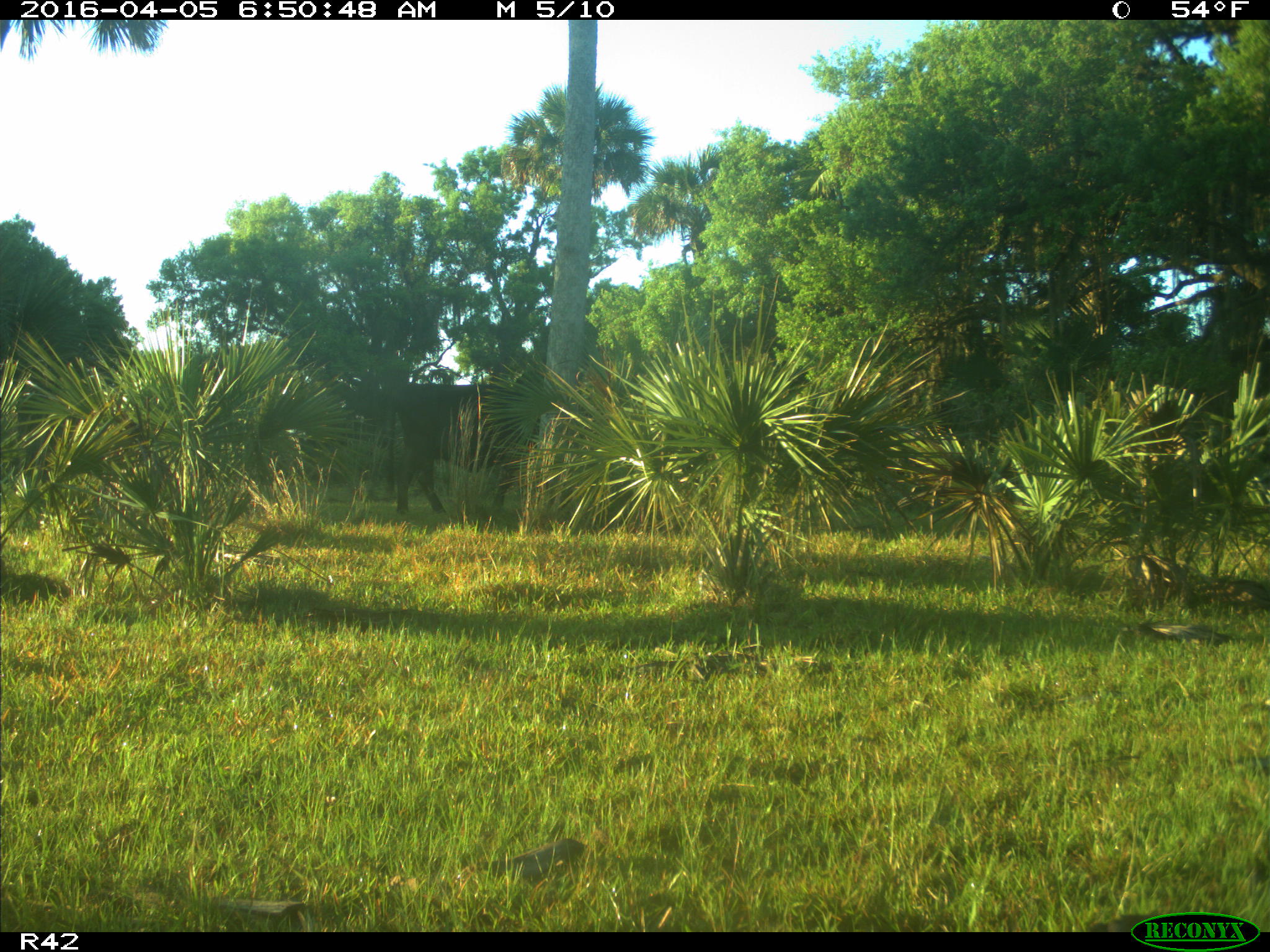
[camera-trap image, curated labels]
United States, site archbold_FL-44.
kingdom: Animalia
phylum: Chordata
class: Mammalia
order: Artiodactyla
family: Bovidae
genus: Bos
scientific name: Bos taurus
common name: domestic cow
Bos taurus (domestic cow).